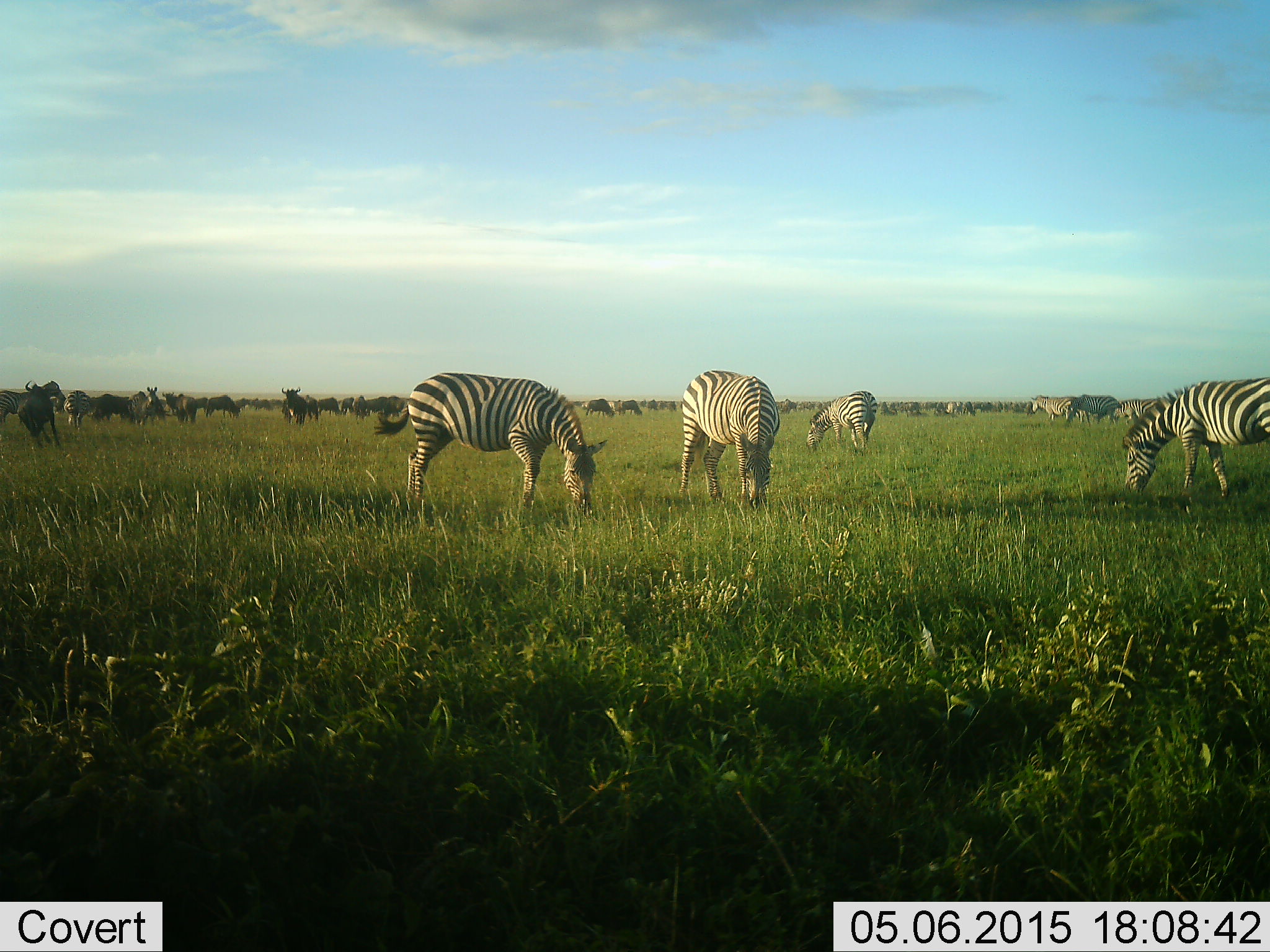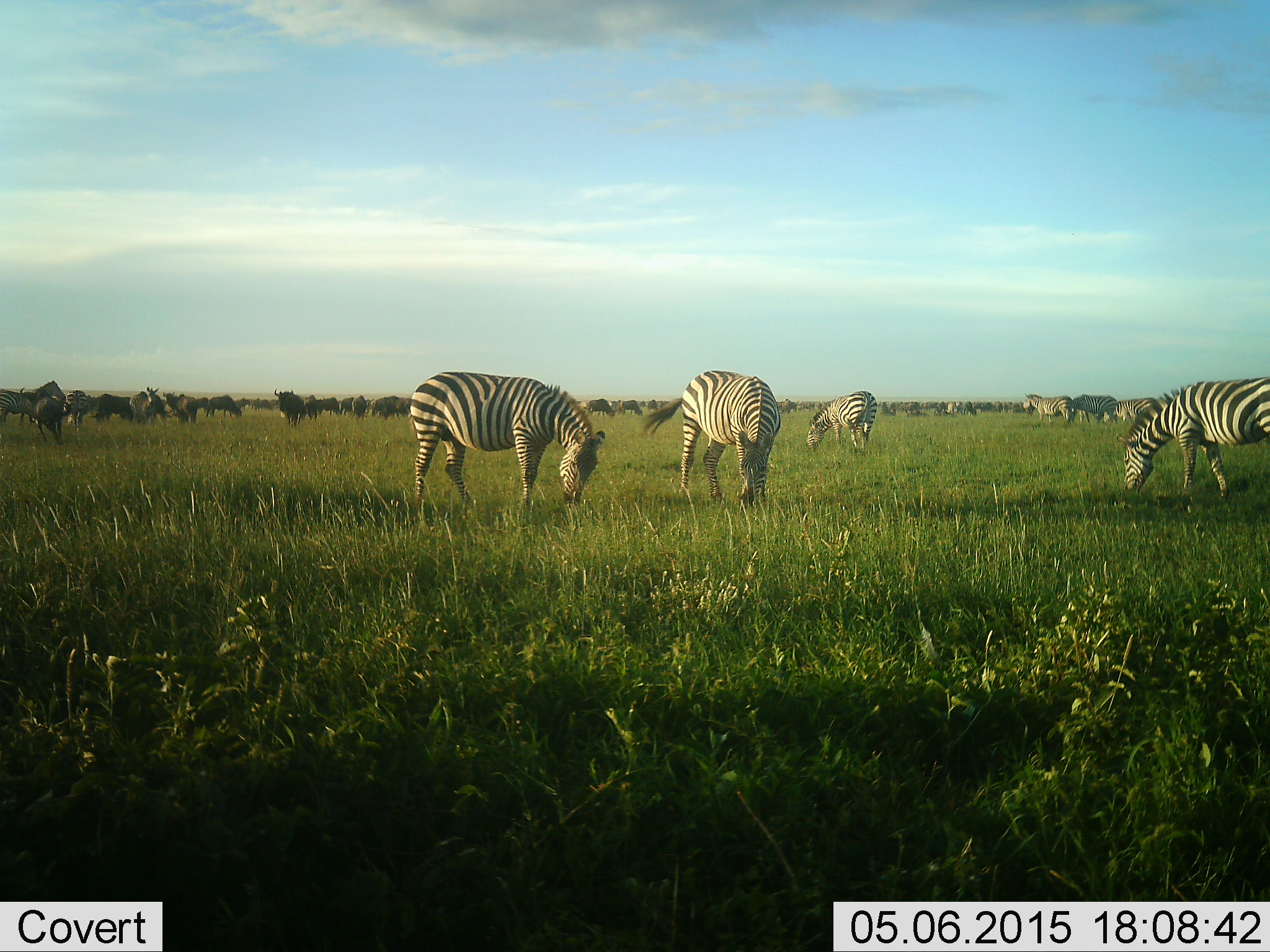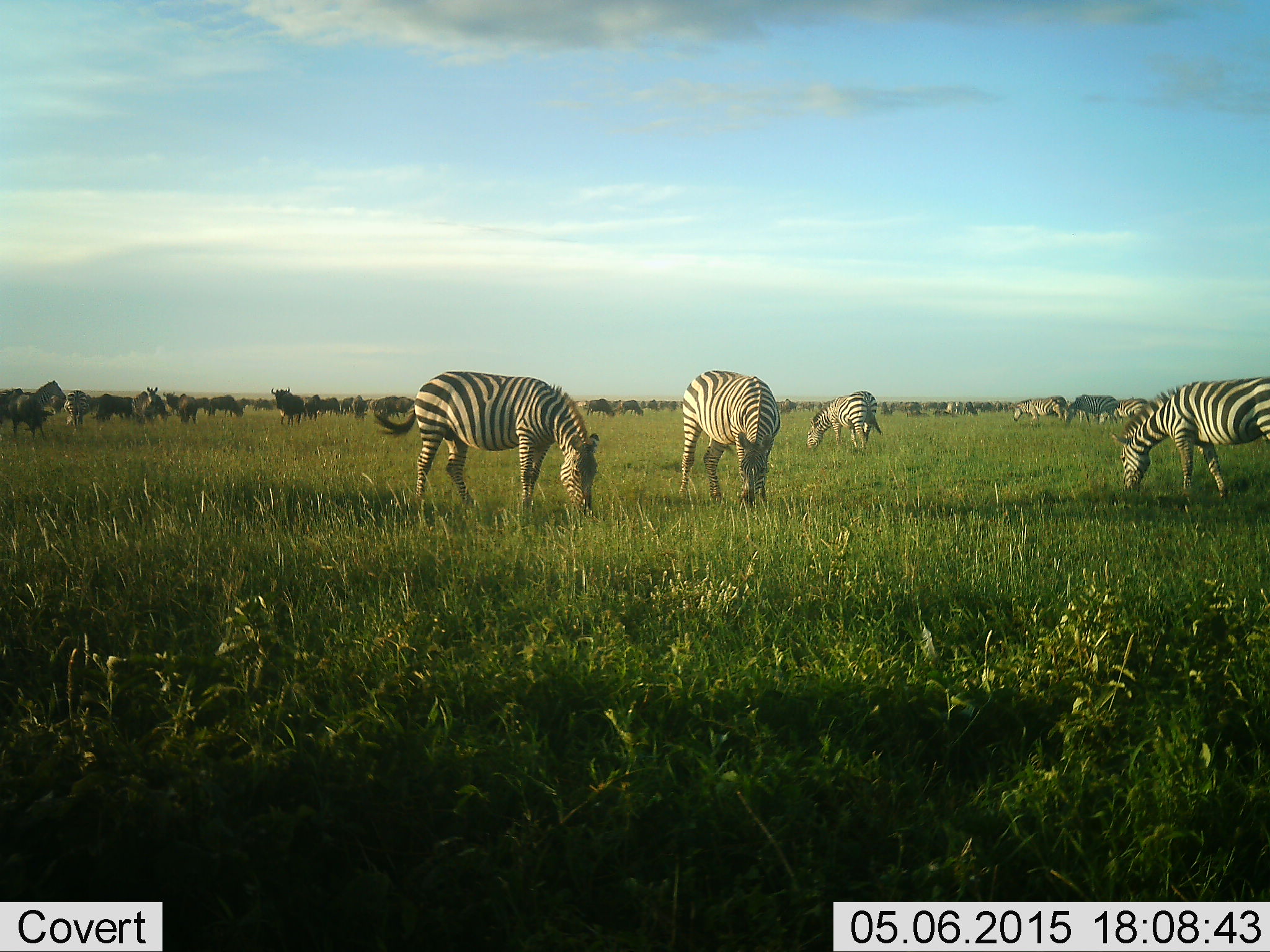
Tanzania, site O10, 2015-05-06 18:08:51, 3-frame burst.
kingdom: Animalia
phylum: Chordata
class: Mammalia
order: Artiodactyla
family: Bovidae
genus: Connochaetes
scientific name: Connochaetes taurinus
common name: blue wildebeest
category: wildebeest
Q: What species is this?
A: Wildebeest (blue wildebeest) (Connochaetes taurinus).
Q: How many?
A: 11-50.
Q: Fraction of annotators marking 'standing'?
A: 40%.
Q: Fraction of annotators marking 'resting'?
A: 0%.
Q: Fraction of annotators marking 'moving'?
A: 30%.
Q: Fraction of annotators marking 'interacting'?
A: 0%.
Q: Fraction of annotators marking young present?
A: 0%.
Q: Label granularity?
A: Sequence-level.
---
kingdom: Animalia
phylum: Chordata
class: Mammalia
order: Perissodactyla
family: Equidae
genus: Equus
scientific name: Equus quagga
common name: plains zebra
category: zebra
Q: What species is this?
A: Zebra (plains zebra) (Equus quagga).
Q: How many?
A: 7.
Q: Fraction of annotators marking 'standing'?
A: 23%.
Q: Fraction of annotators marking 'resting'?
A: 0%.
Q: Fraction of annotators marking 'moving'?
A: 31%.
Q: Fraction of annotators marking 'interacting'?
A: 0%.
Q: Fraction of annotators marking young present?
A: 0%.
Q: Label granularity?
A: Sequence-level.